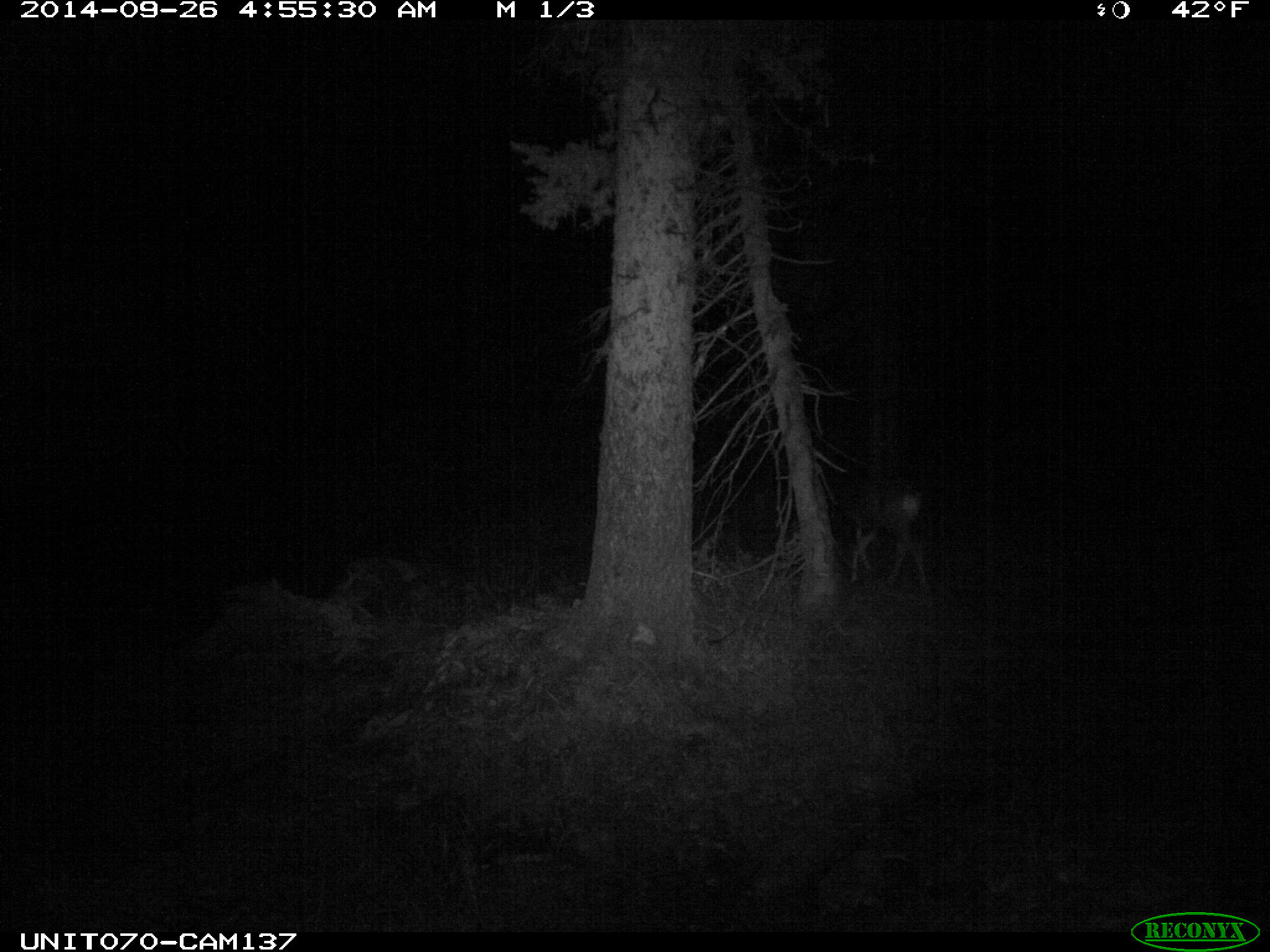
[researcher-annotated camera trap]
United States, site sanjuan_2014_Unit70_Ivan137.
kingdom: Animalia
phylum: Chordata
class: Mammalia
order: Artiodactyla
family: Cervidae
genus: Odocoileus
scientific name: Odocoileus hemionus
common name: mule deer